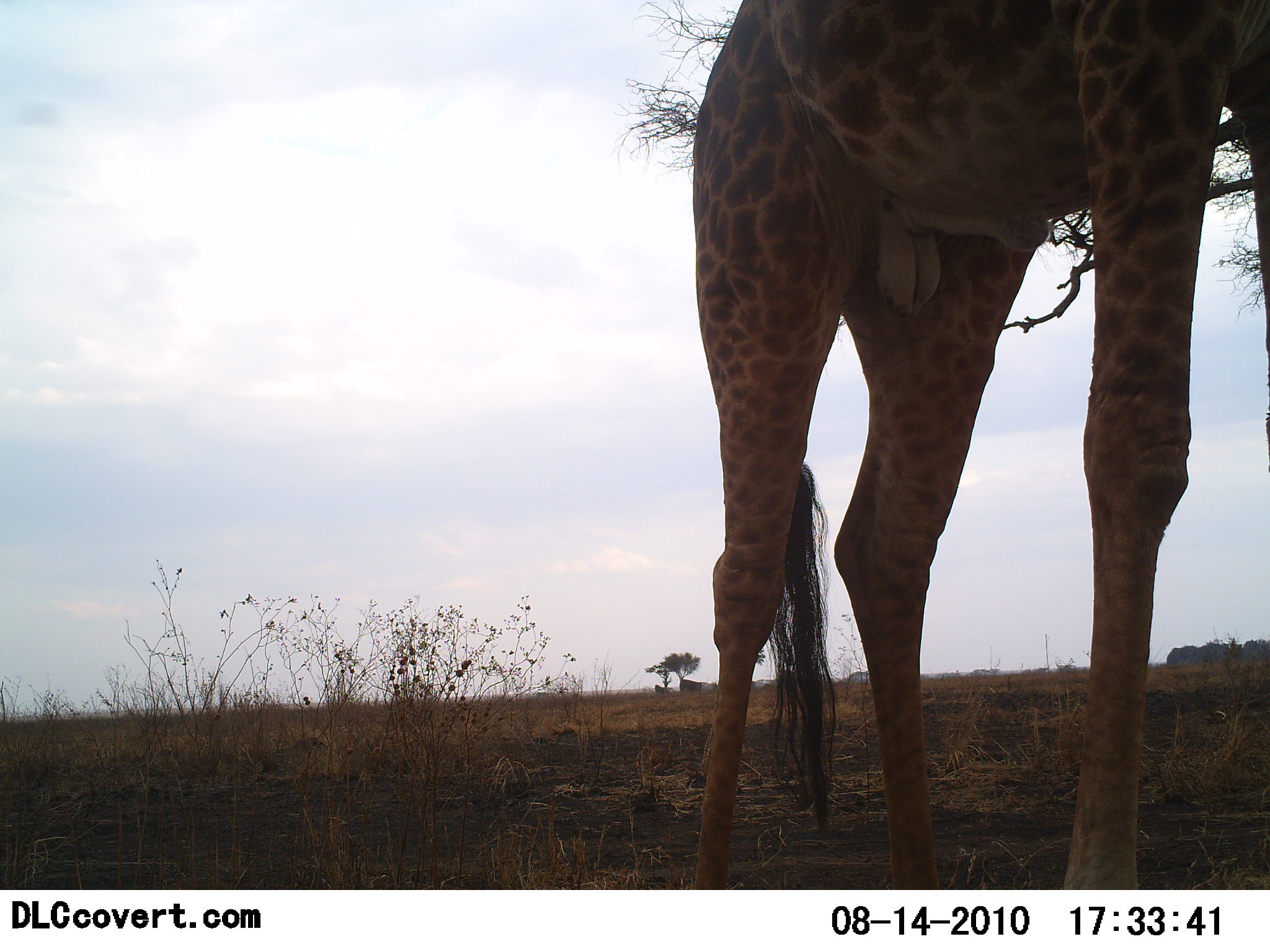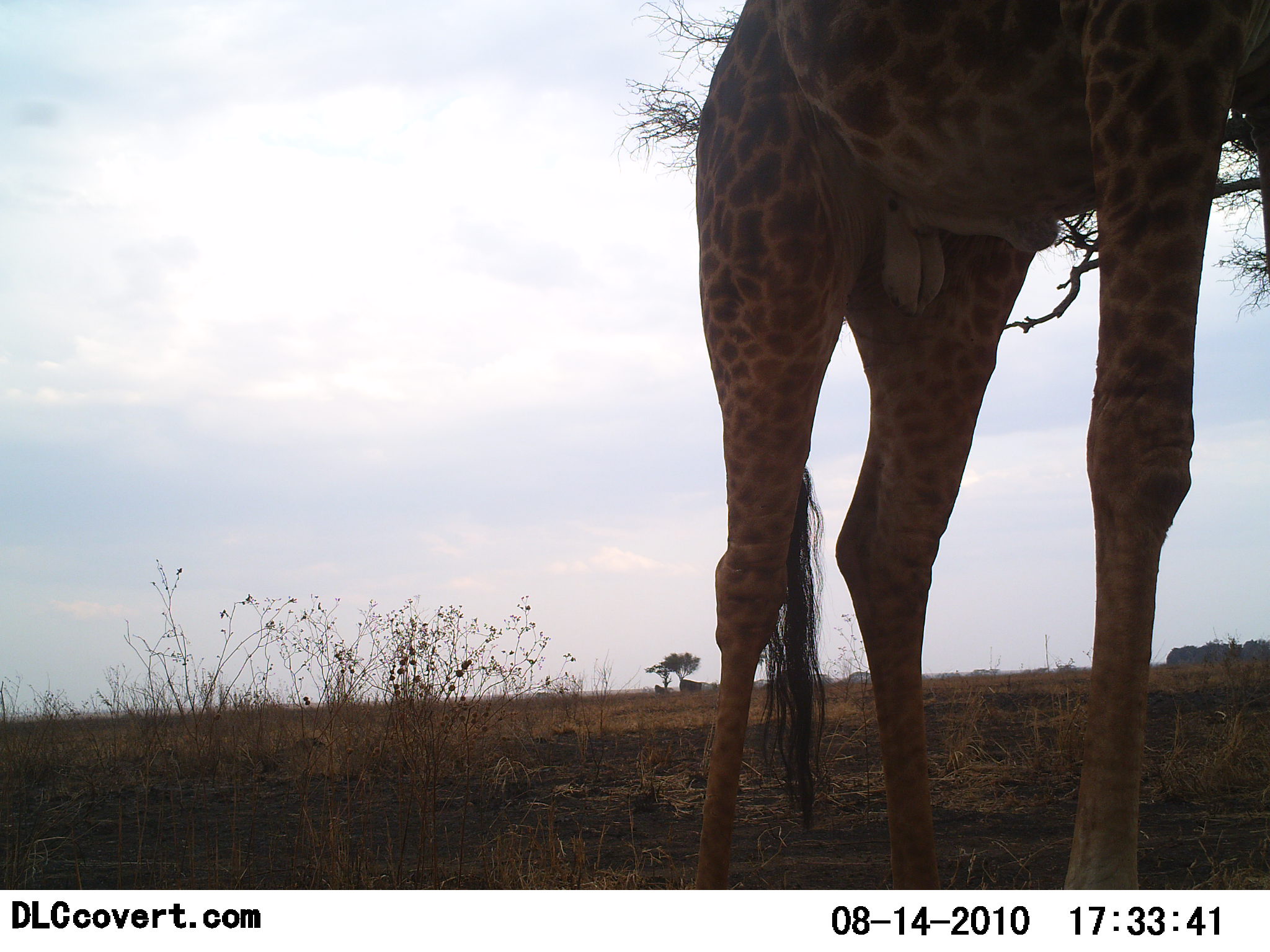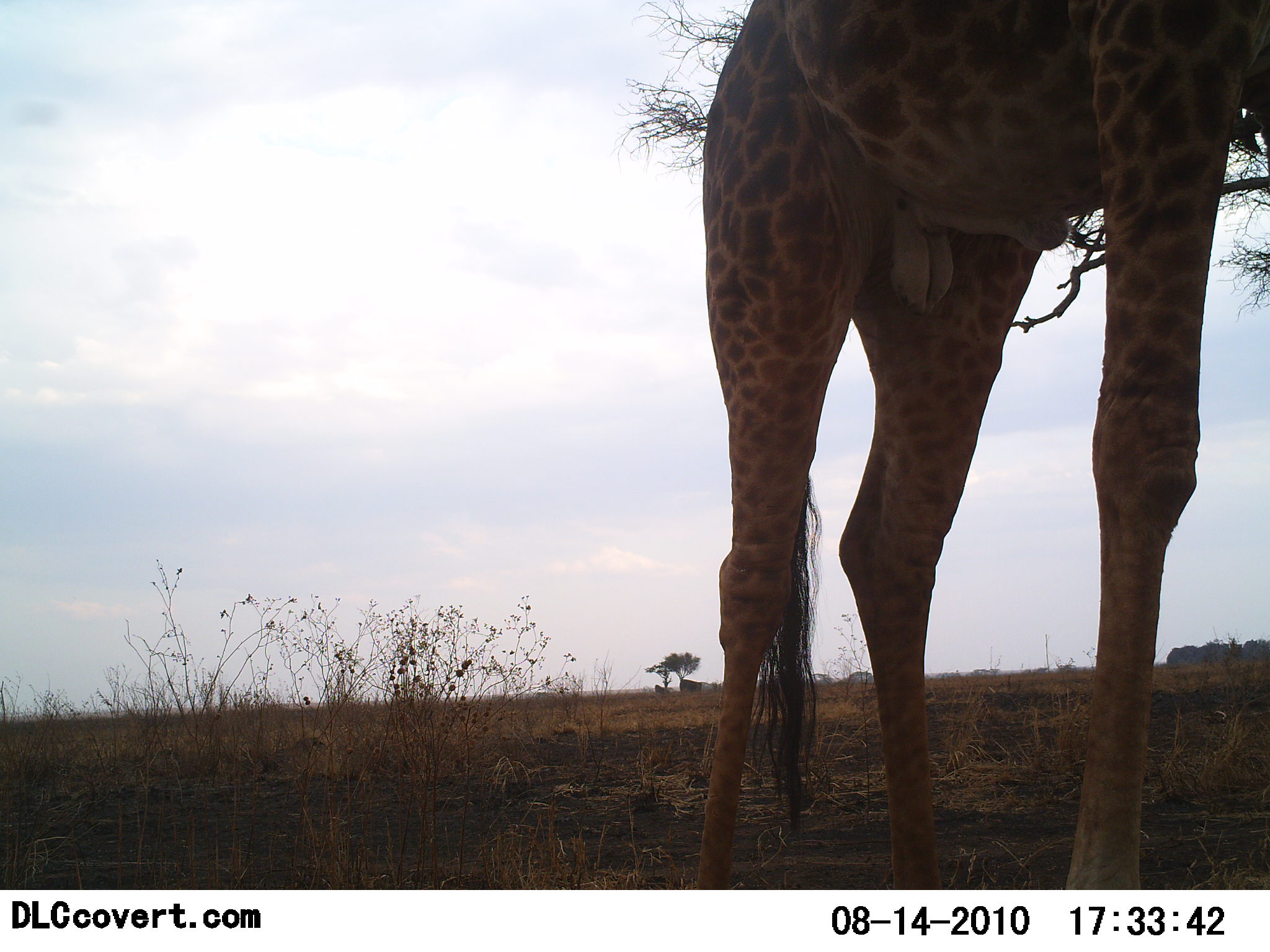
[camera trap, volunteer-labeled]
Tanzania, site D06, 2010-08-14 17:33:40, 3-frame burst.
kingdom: Animalia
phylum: Chordata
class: Mammalia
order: Artiodactyla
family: Giraffidae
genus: Giraffa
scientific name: Giraffa camelopardalis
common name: giraffe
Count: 1.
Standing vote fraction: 100%.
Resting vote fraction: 0%.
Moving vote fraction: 0%.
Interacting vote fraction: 0%.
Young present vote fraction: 0%.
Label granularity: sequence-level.